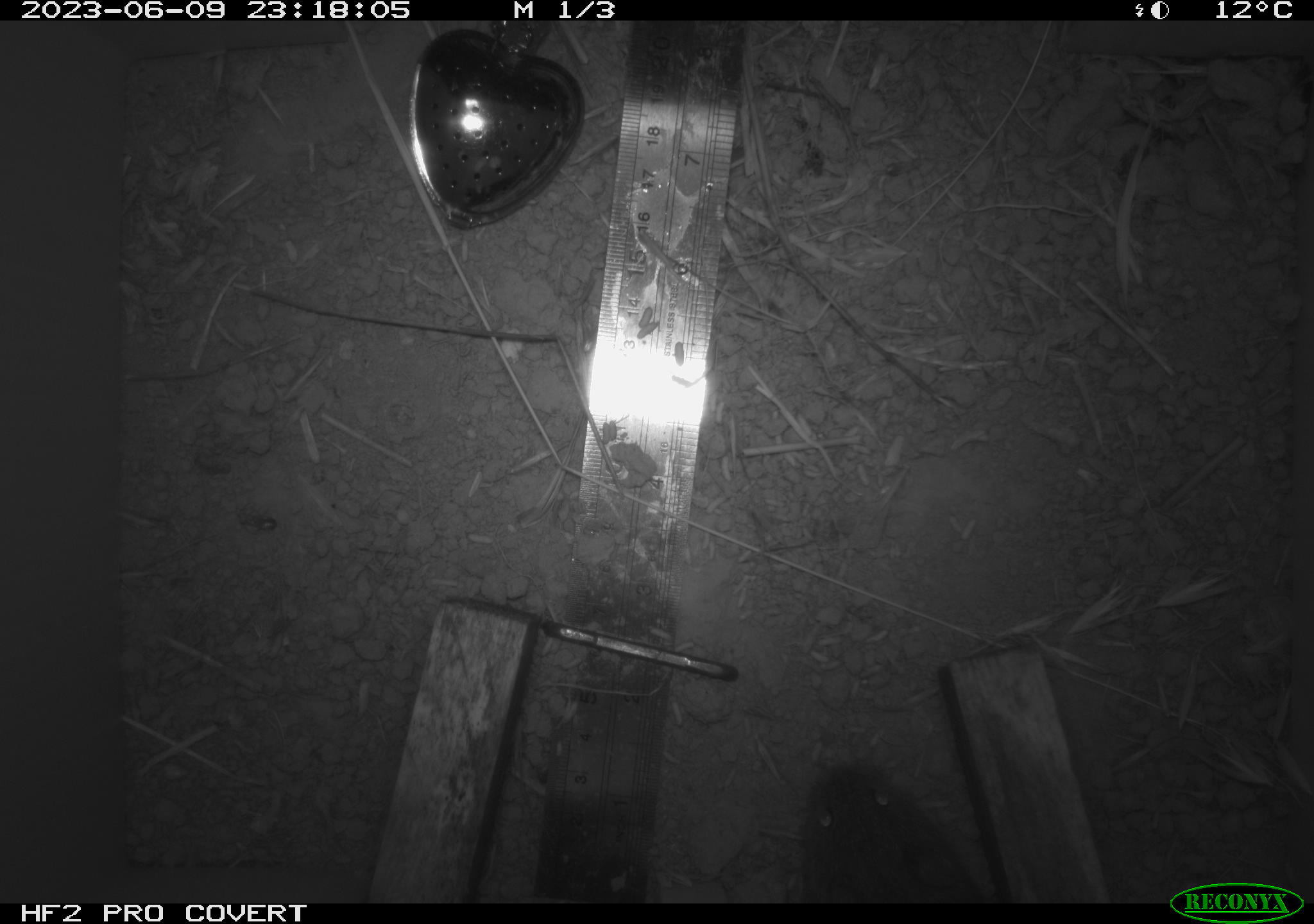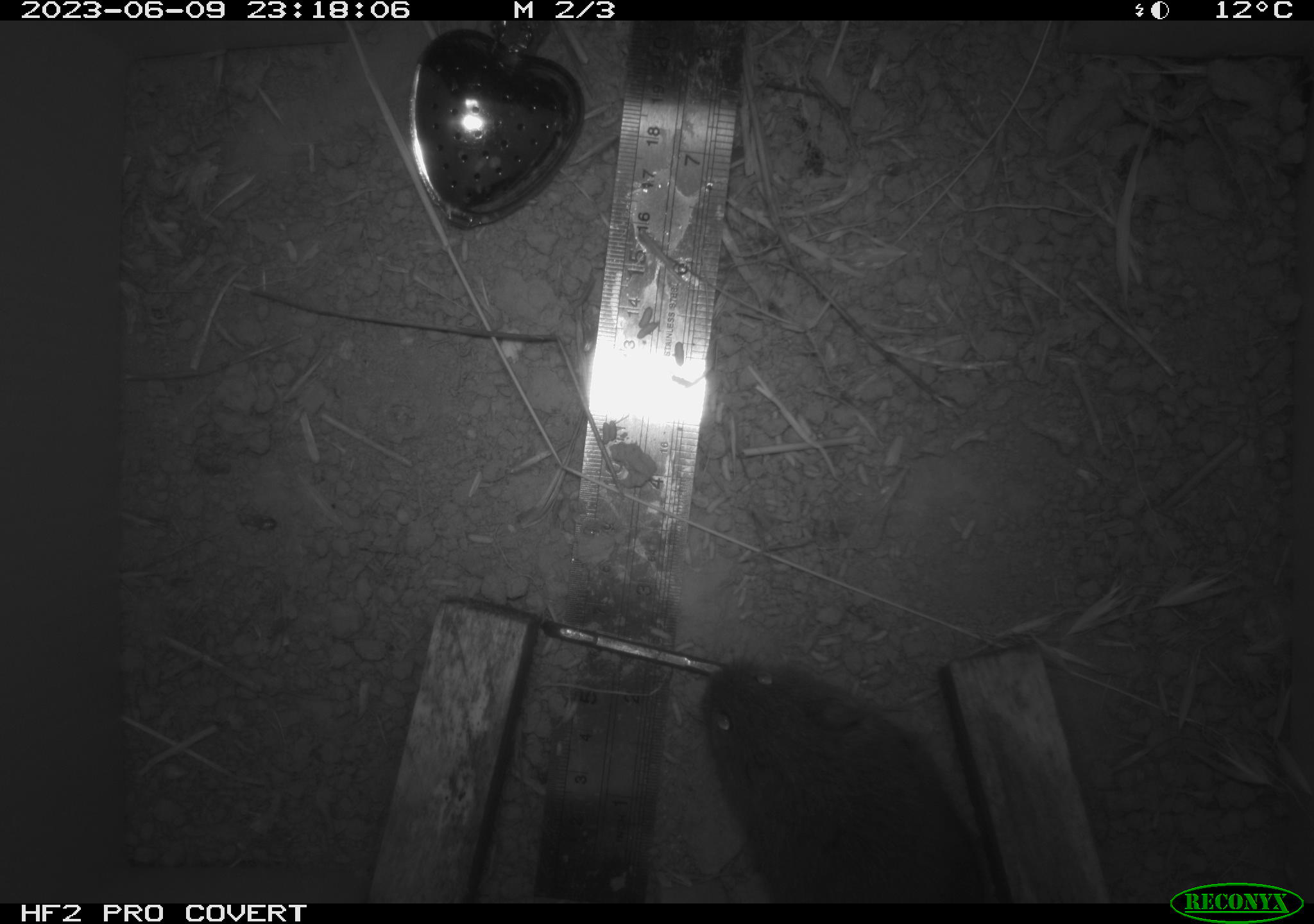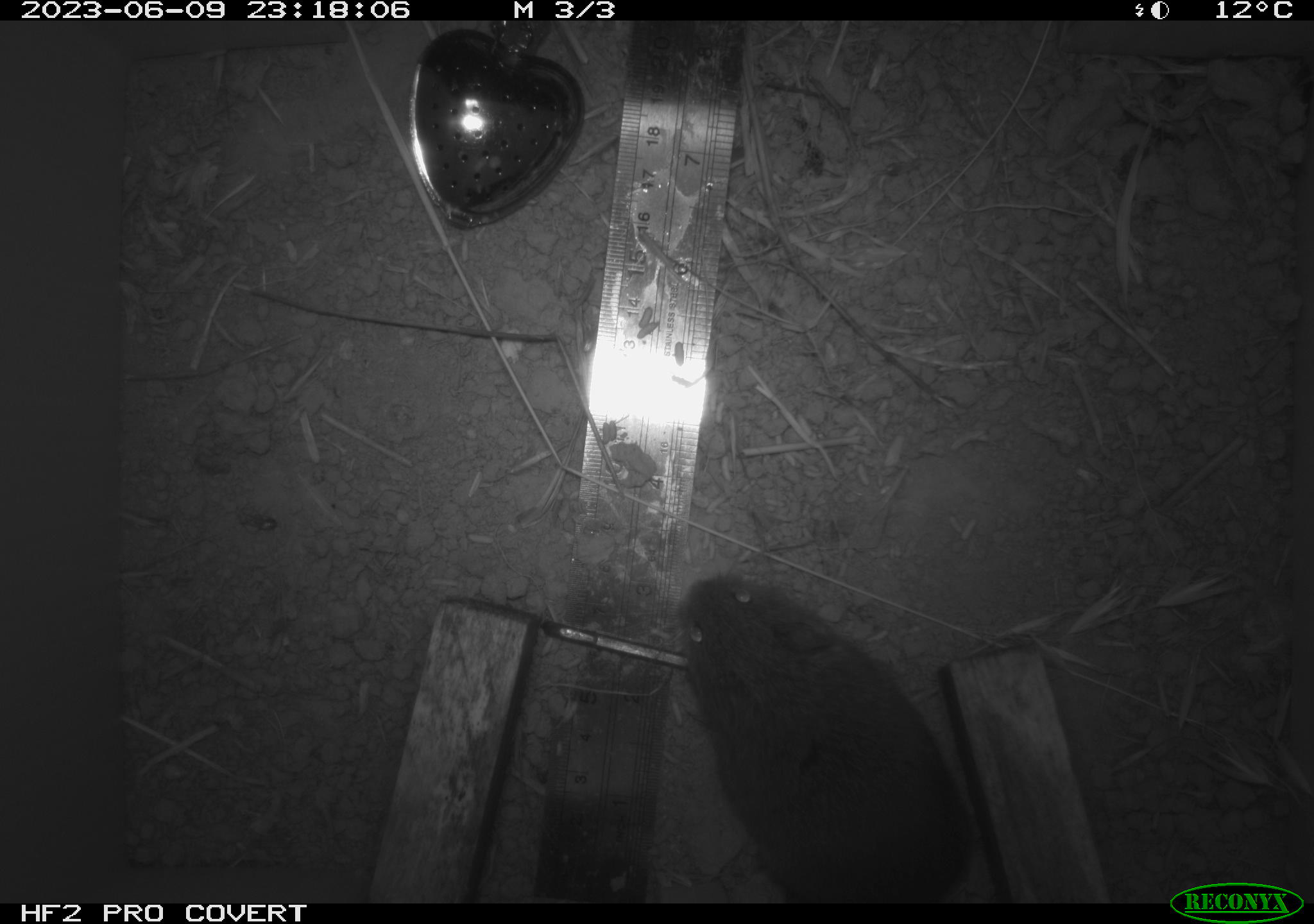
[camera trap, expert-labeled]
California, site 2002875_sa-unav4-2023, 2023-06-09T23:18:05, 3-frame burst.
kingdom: Animalia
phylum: Chordata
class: Mammalia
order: Rodentia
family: Cricetidae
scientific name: Arvicolinae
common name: voles, lemmings, and muskrats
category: arvicolinae subfamily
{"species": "arvicolinae subfamily (voles, lemmings, and muskrats) (Arvicolinae)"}